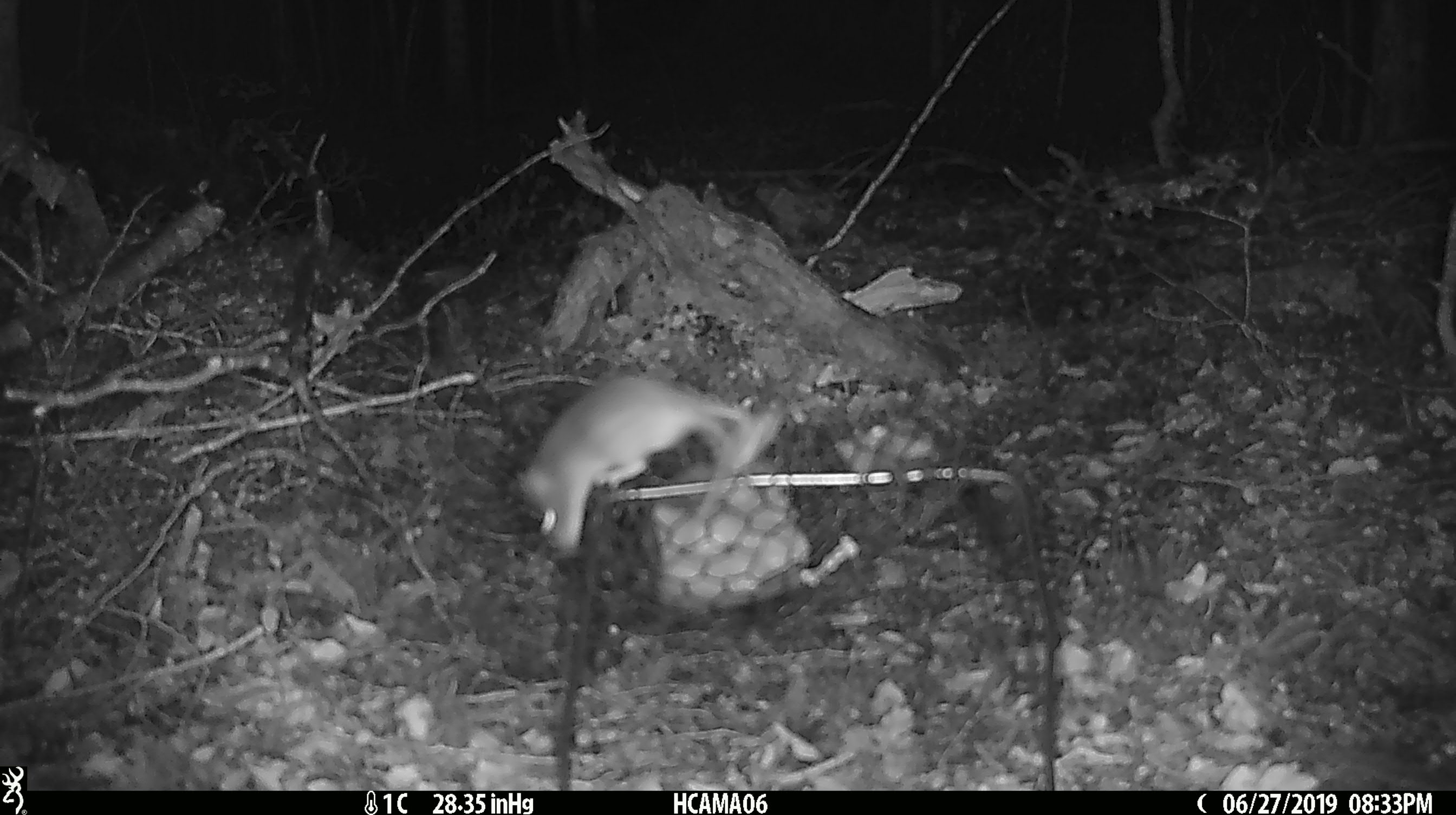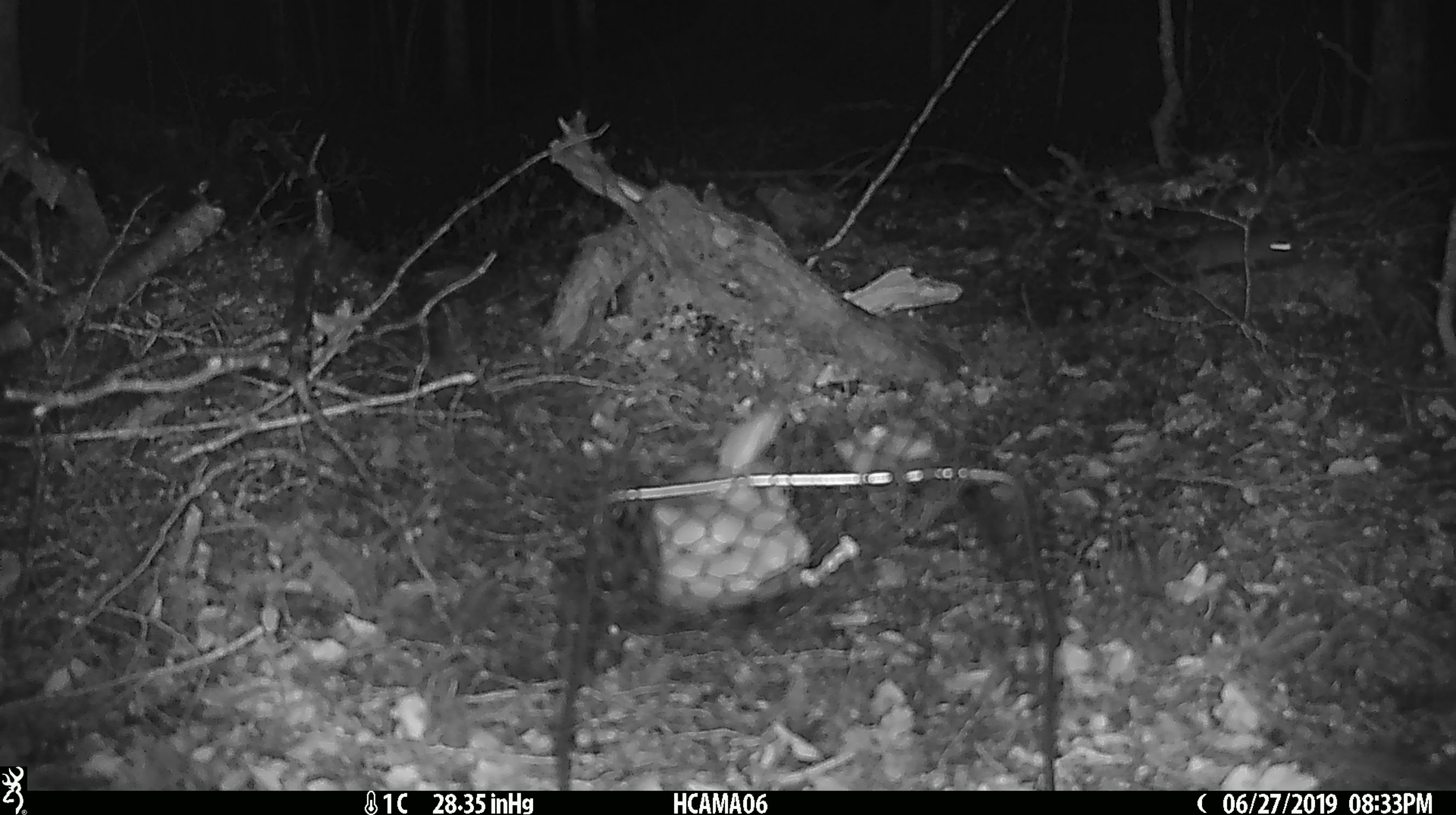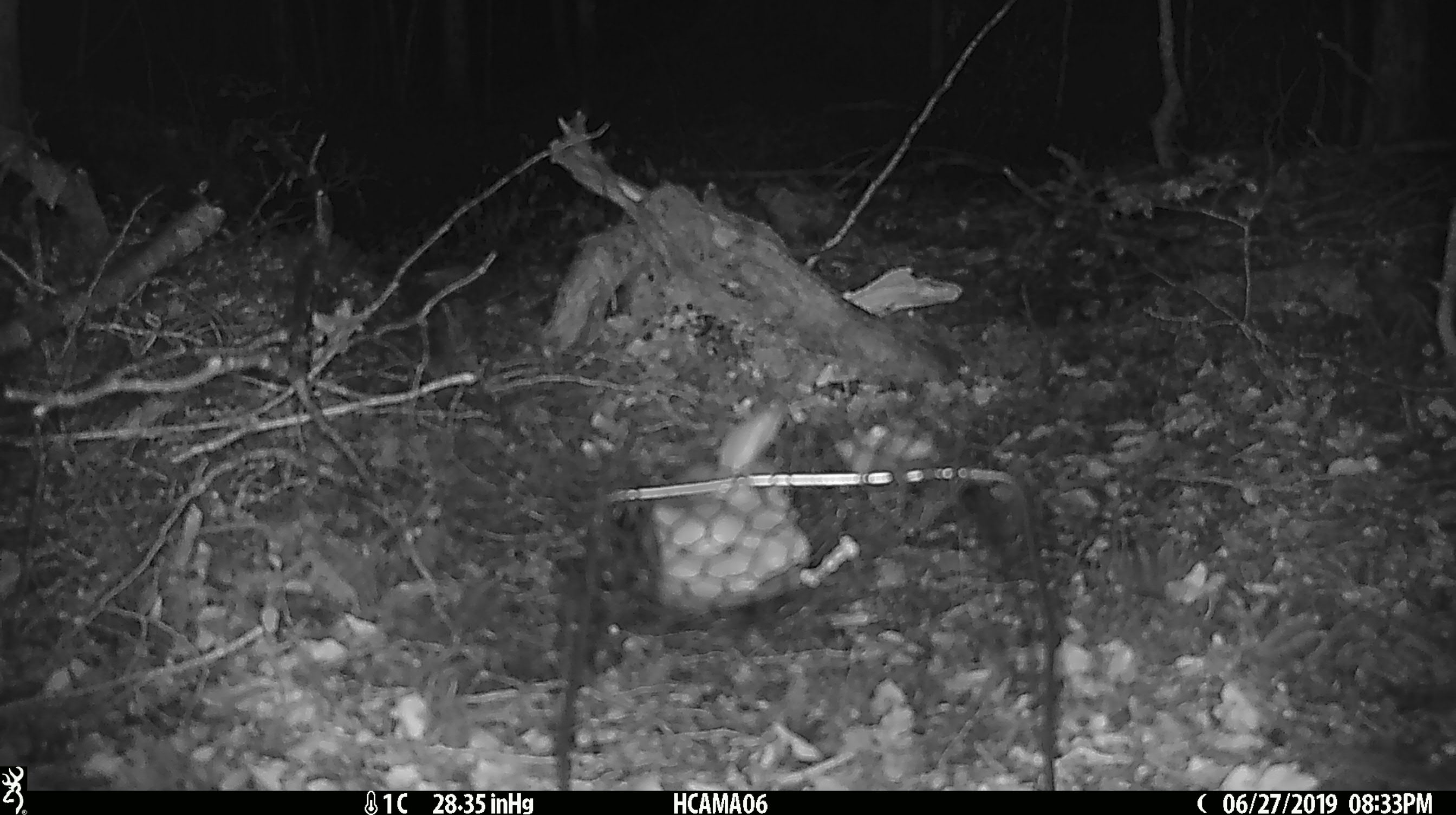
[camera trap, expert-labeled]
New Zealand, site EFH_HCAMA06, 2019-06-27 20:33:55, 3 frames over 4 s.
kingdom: Animalia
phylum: Chordata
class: Mammalia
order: Rodentia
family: Muridae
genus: Mus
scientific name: Mus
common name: mouse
Mouse (Mus).